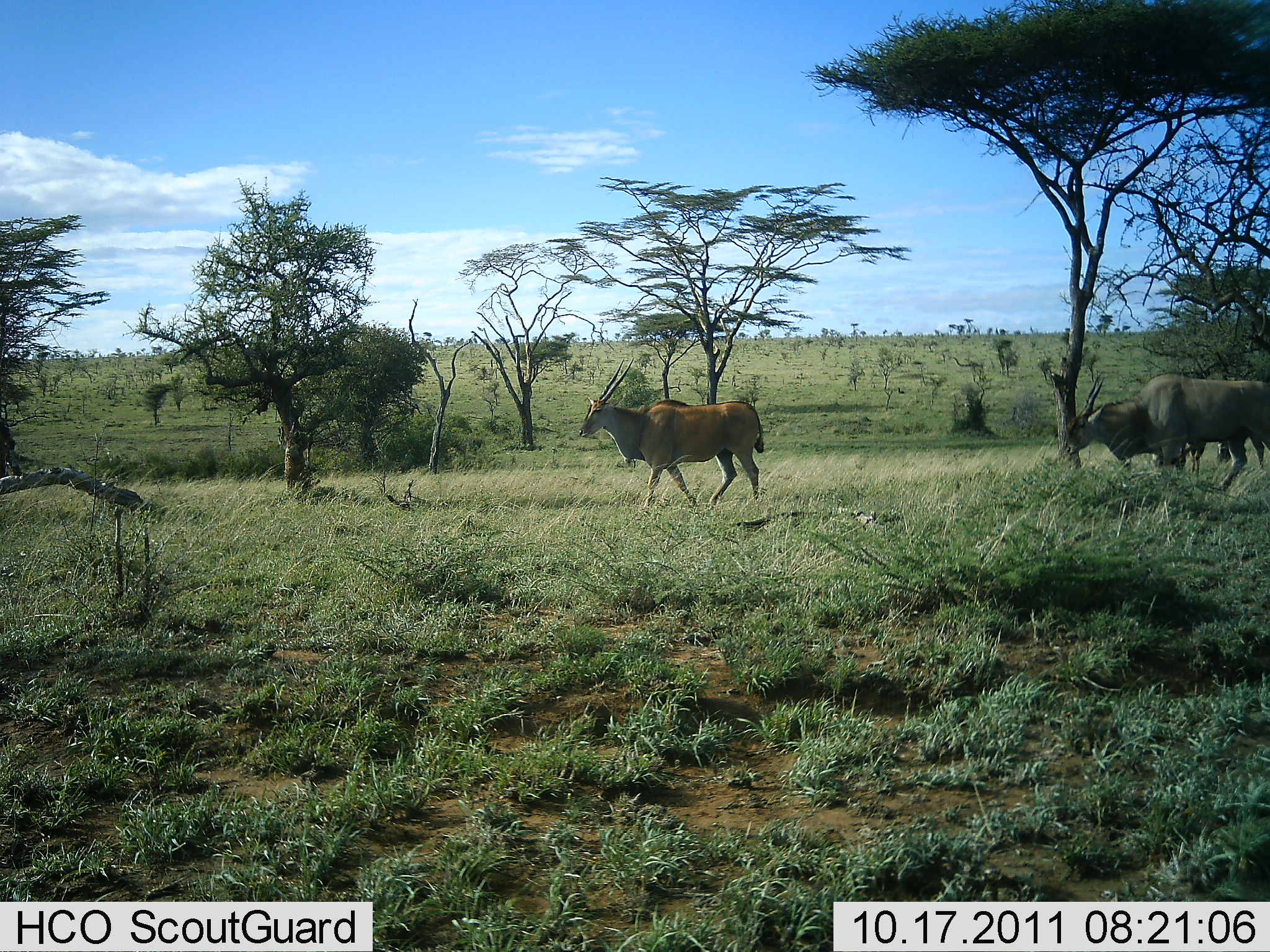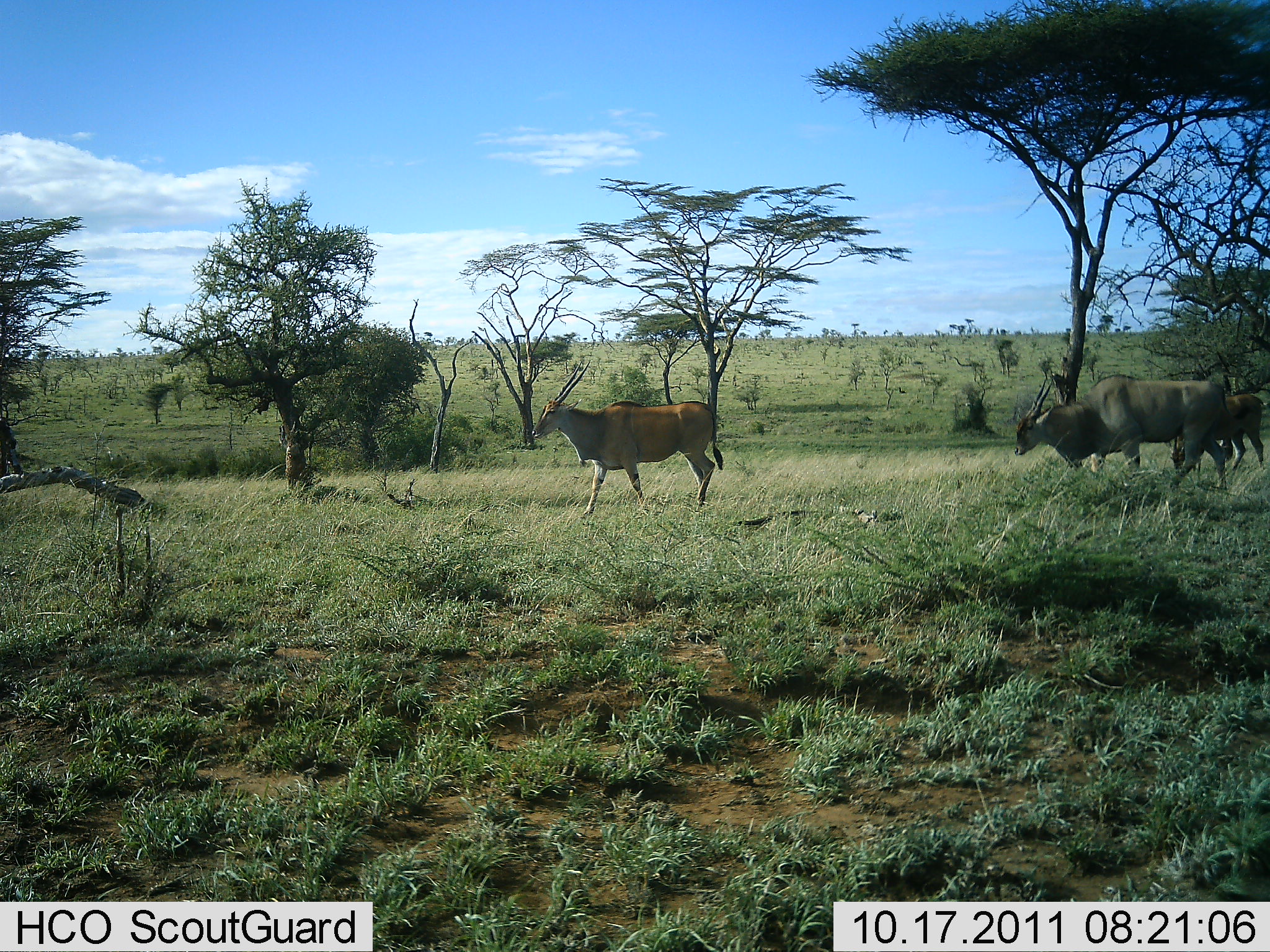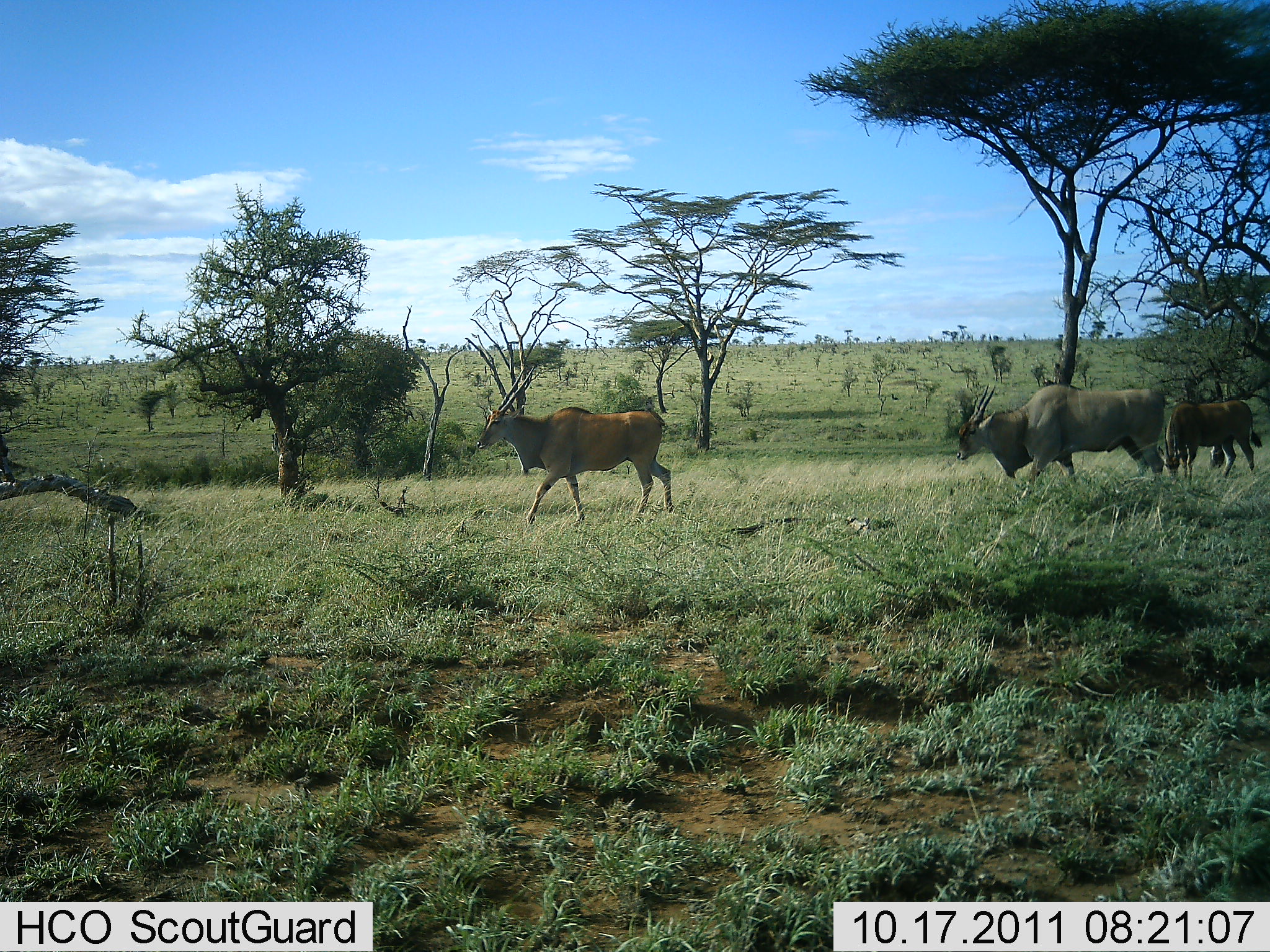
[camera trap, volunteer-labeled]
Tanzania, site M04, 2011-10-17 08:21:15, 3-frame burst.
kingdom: Animalia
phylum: Chordata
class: Mammalia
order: Artiodactyla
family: Bovidae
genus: Tragelaphus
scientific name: Tragelaphus oryx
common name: eland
Eland (Tragelaphus oryx), count 3. Behavior (volunteer vote fractions): standing 12%, resting 0%, moving 100%, interacting 0%. Young present (vote fraction): 6%. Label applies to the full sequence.